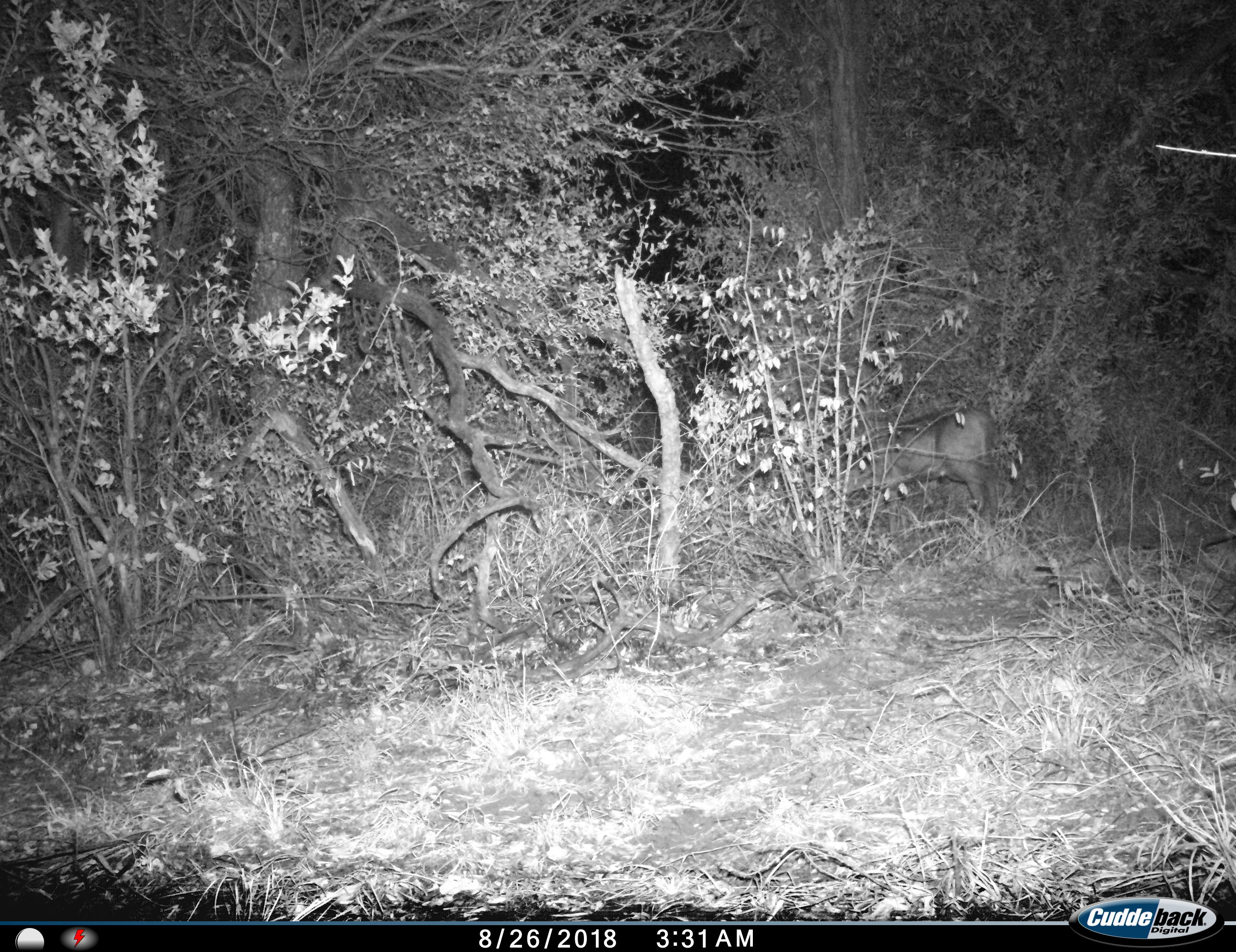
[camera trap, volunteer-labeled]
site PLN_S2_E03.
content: unidentified animal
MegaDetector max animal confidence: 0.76